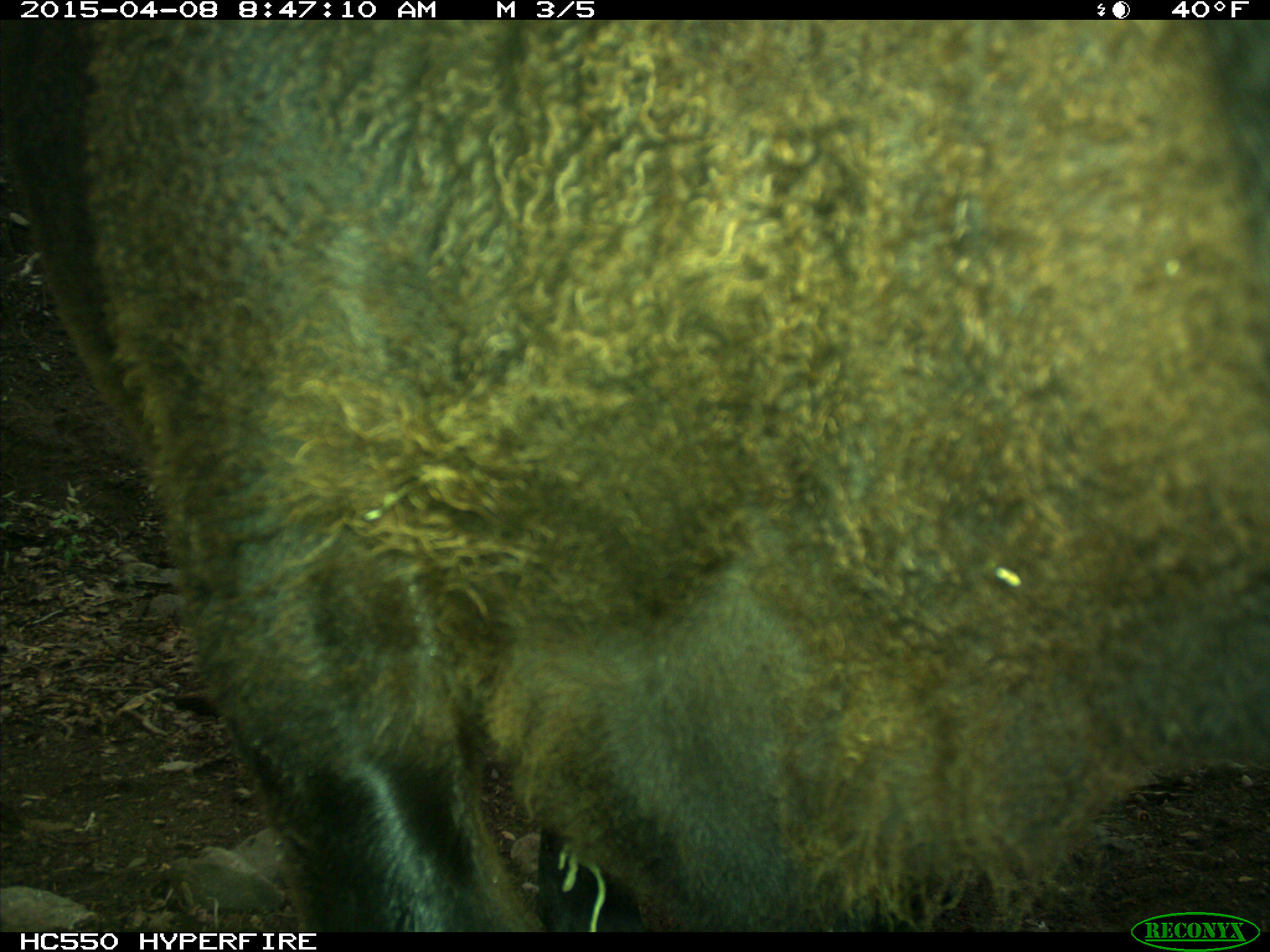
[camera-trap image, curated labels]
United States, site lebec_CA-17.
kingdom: Animalia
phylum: Chordata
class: Mammalia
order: Artiodactyla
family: Bovidae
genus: Bos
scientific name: Bos taurus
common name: domestic cow